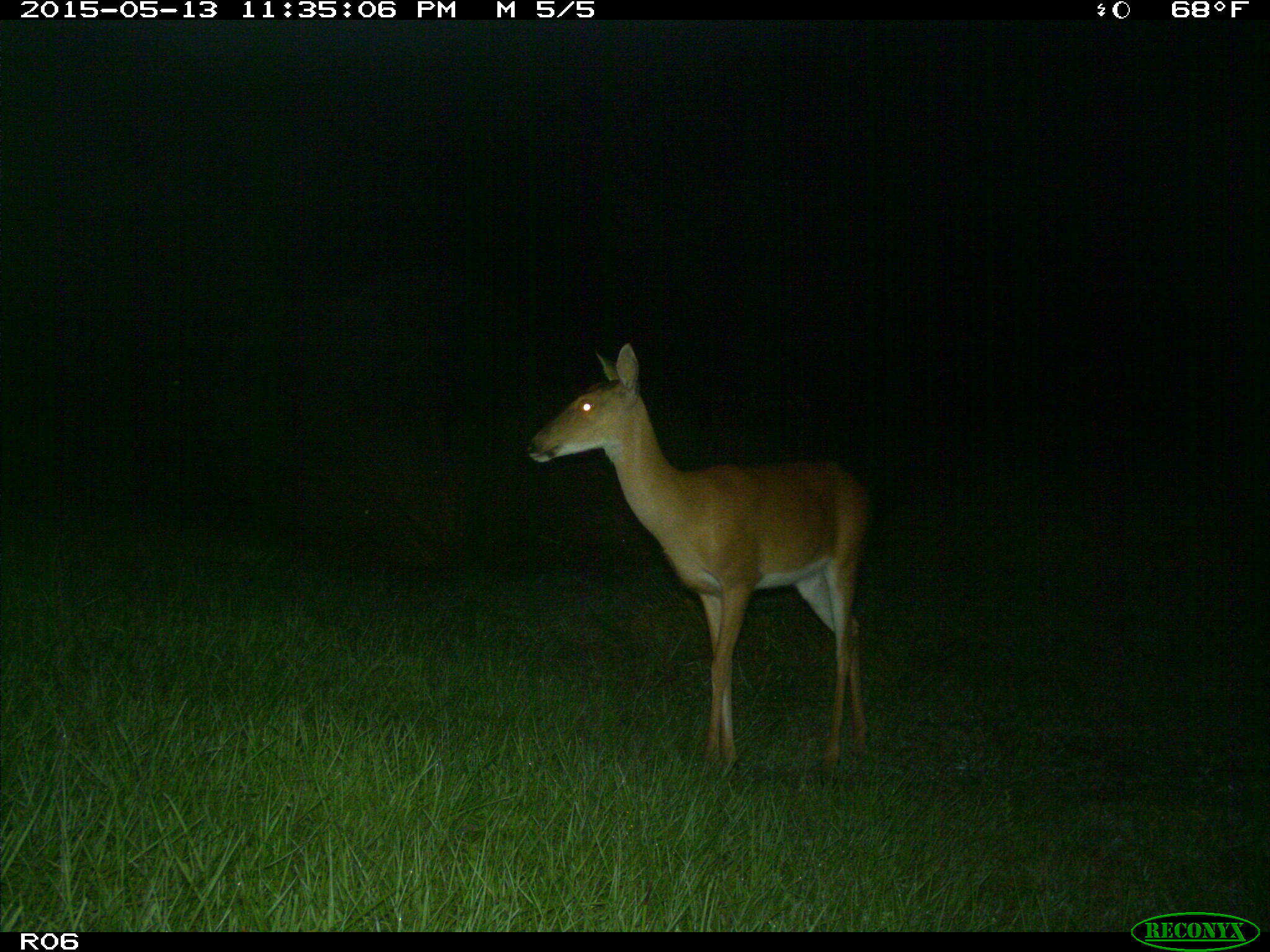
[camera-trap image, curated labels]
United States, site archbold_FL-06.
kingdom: Animalia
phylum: Chordata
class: Mammalia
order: Artiodactyla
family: Cervidae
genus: Odocoileus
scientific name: Odocoileus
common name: deer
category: unidentified deer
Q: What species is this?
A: Unidentified deer (deer) (Odocoileus).